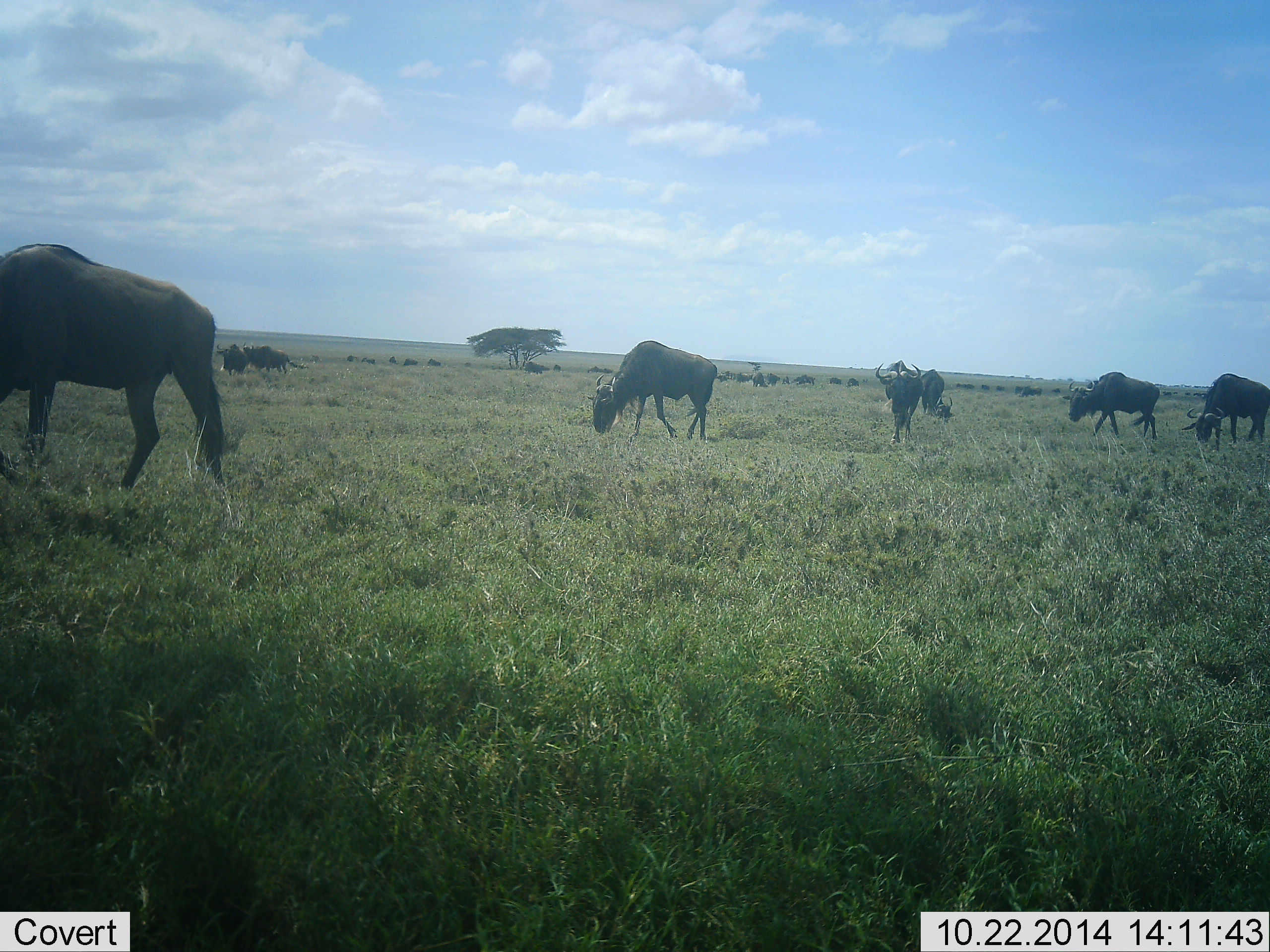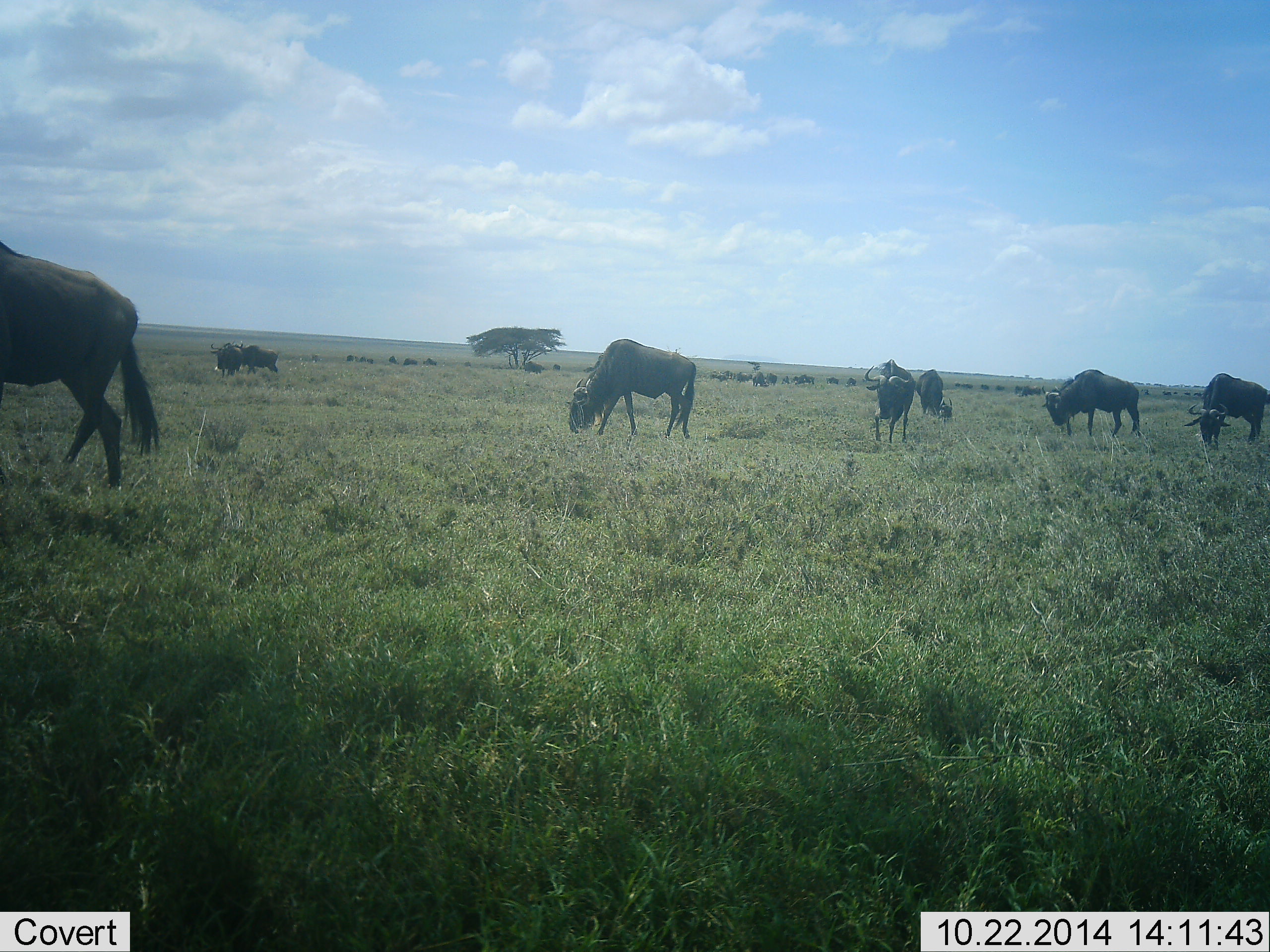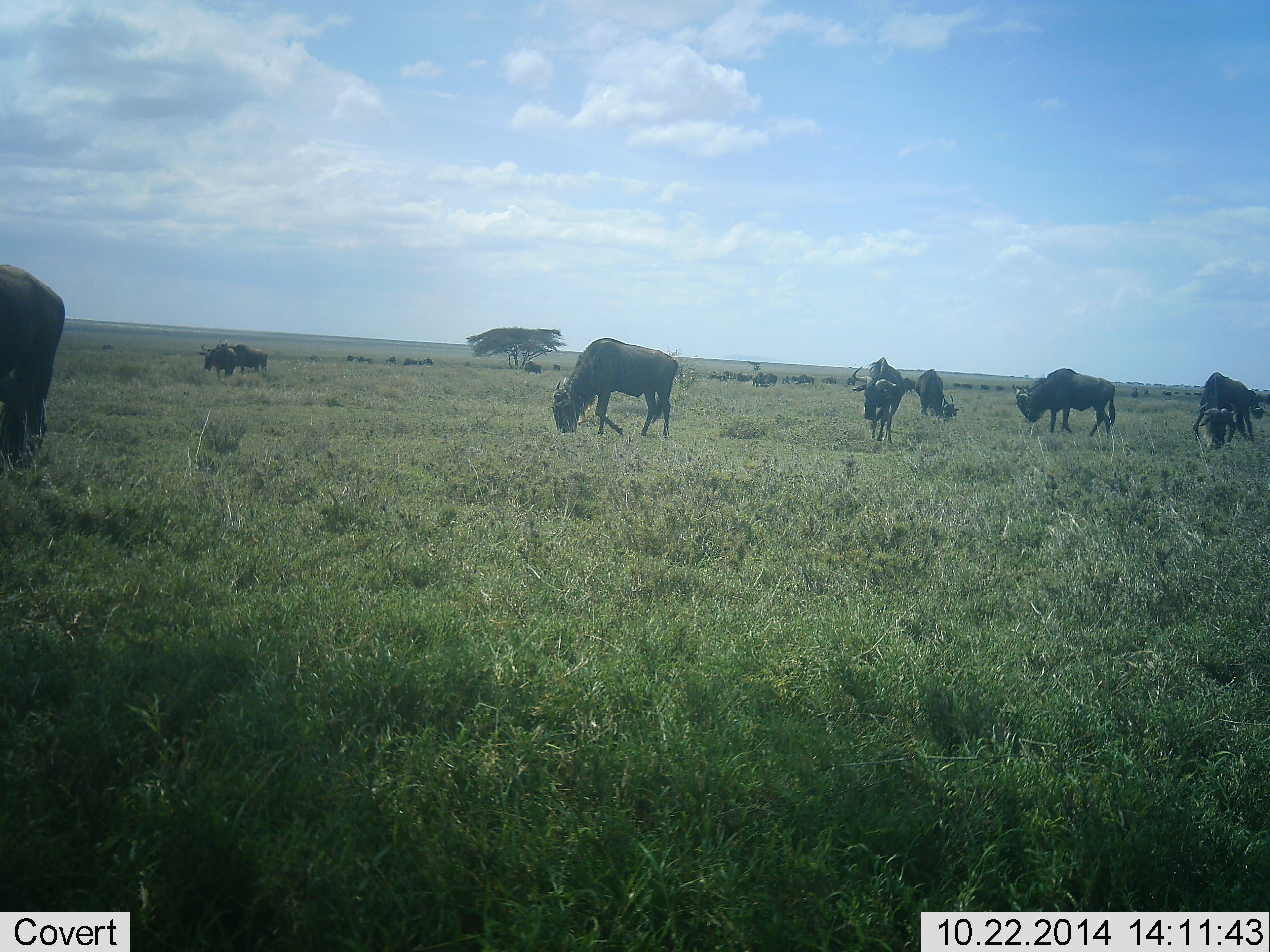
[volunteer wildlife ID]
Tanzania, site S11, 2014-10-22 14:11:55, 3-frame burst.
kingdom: Animalia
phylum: Chordata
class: Mammalia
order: Artiodactyla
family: Bovidae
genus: Connochaetes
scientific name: Connochaetes taurinus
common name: blue wildebeest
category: wildebeest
Wildebeest (blue wildebeest) (Connochaetes taurinus), count 11-50. Behavior (volunteer vote fractions): standing 10%, resting 0%, moving 70%, interacting 0%. Young present (vote fraction): 0%. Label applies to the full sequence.